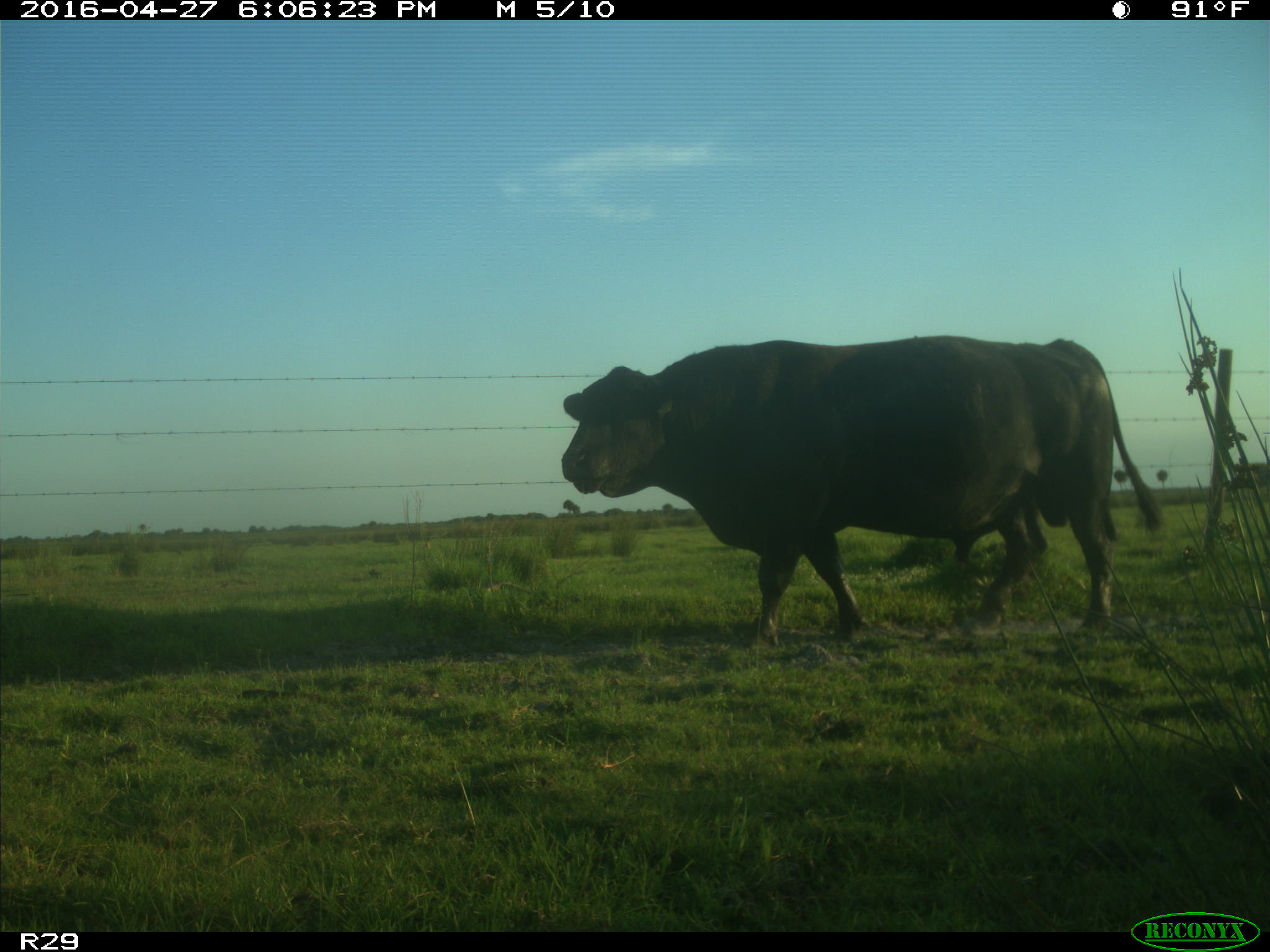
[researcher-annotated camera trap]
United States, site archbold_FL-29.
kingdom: Animalia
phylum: Chordata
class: Mammalia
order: Artiodactyla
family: Bovidae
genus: Bos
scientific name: Bos taurus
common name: domestic cow